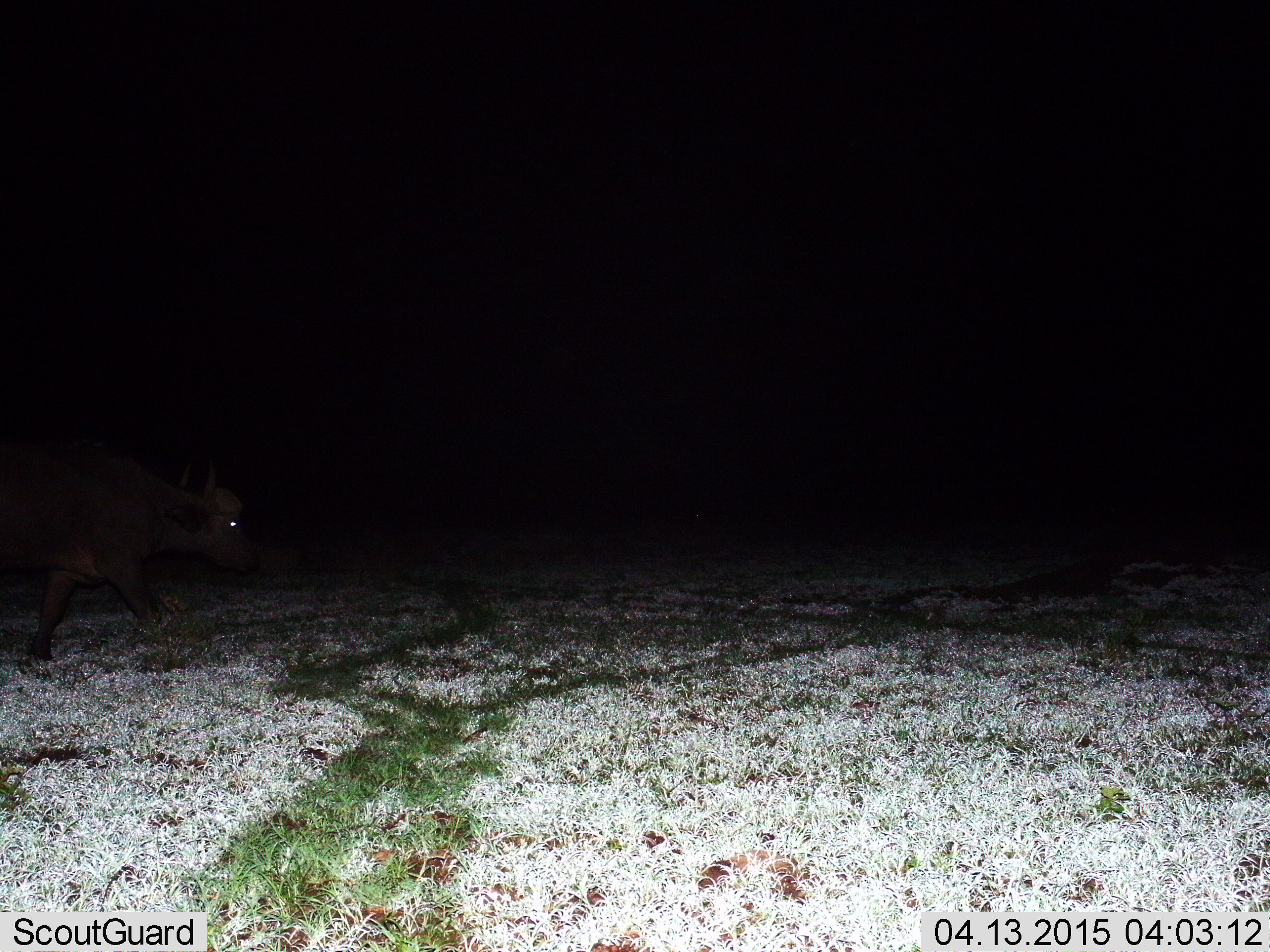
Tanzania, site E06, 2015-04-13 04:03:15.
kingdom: Animalia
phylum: Chordata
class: Mammalia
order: Artiodactyla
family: Bovidae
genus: Syncerus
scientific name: Syncerus caffer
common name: cape buffalo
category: buffalo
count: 1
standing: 10%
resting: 0%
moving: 90%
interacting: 0%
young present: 0%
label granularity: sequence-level